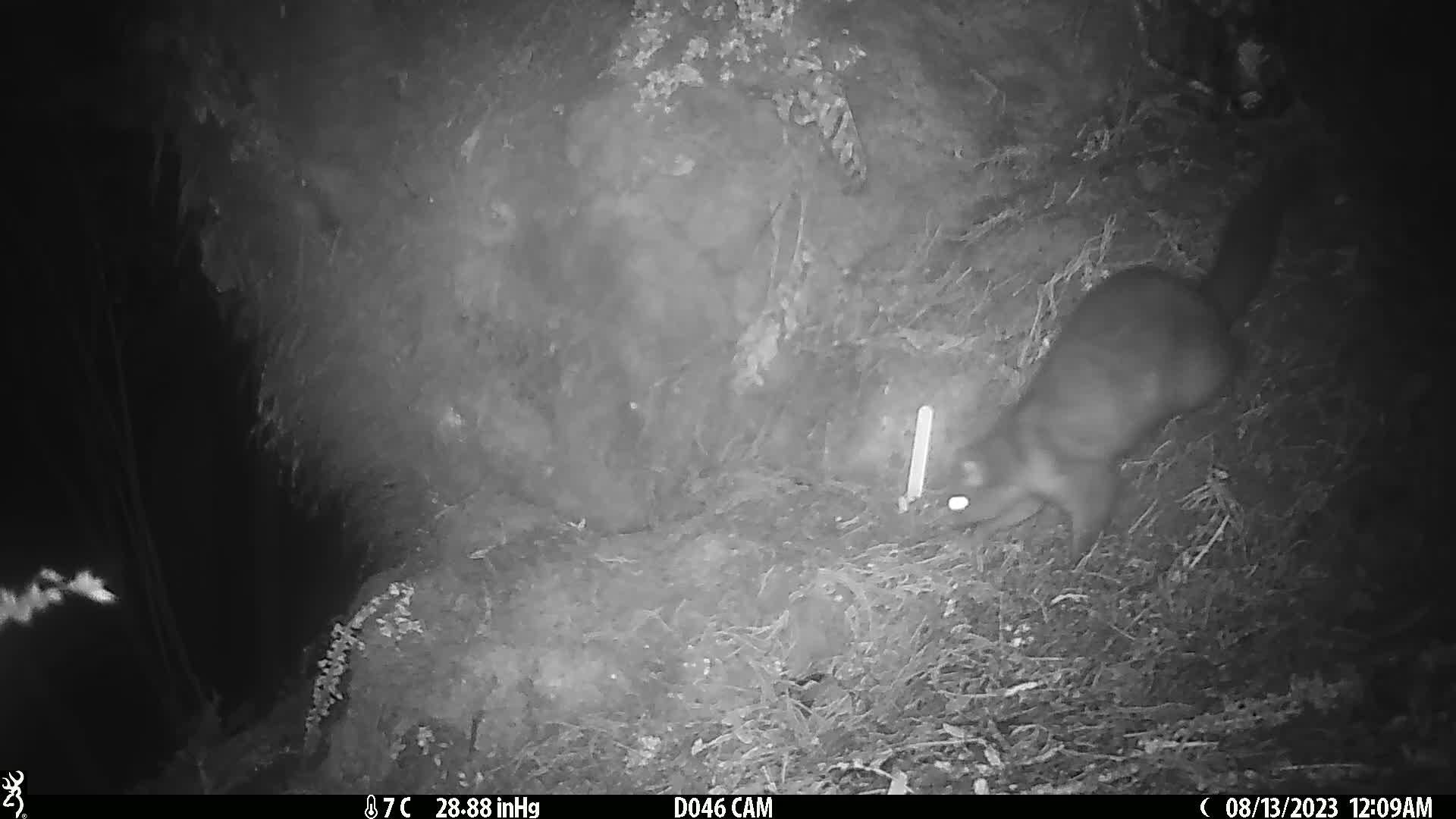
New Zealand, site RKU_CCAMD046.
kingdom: Animalia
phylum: Chordata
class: Mammalia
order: Diprotodontia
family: Phalangeridae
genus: Trichosurus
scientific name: Trichosurus vulpecula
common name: common brushtail possum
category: possum